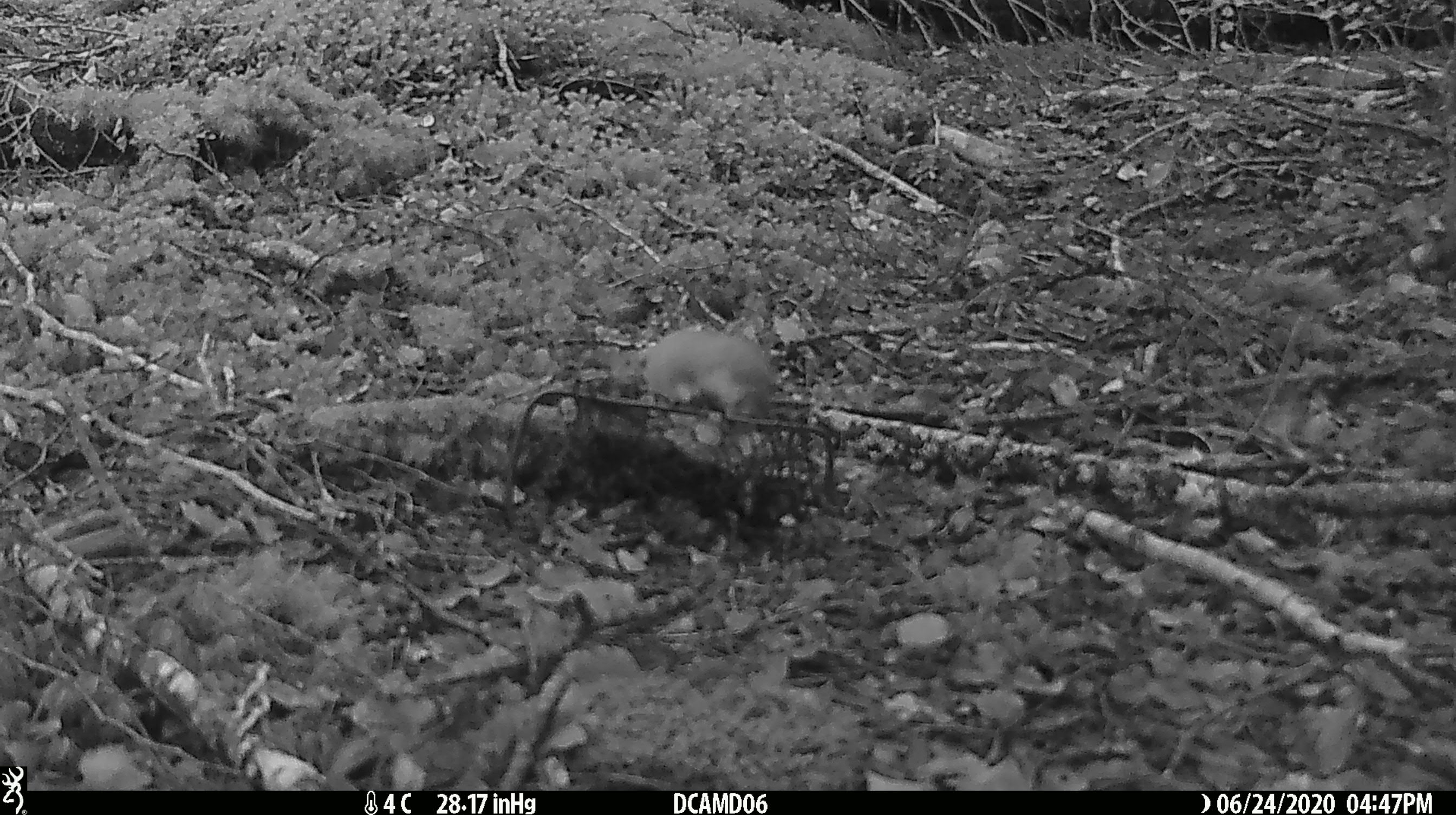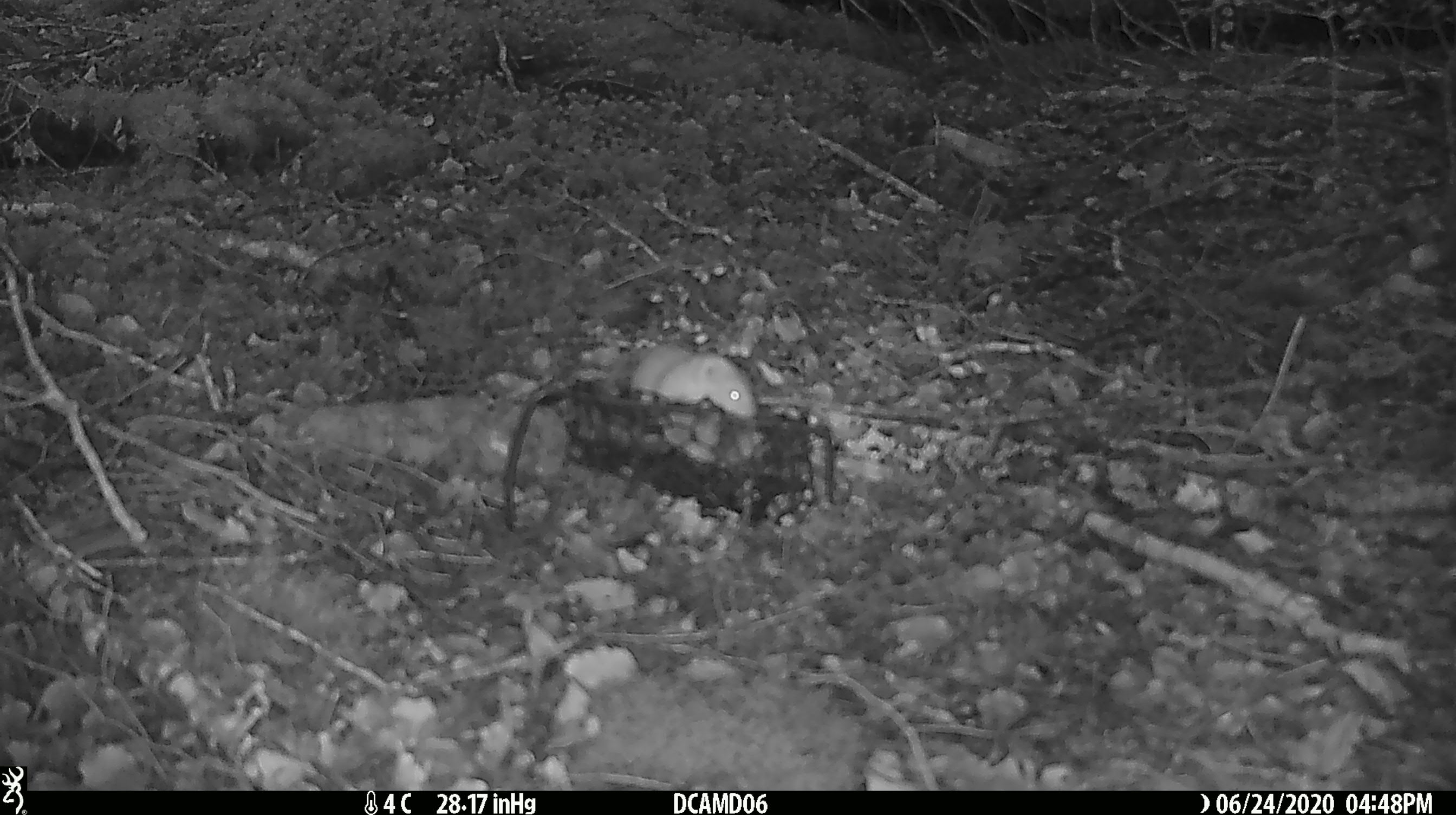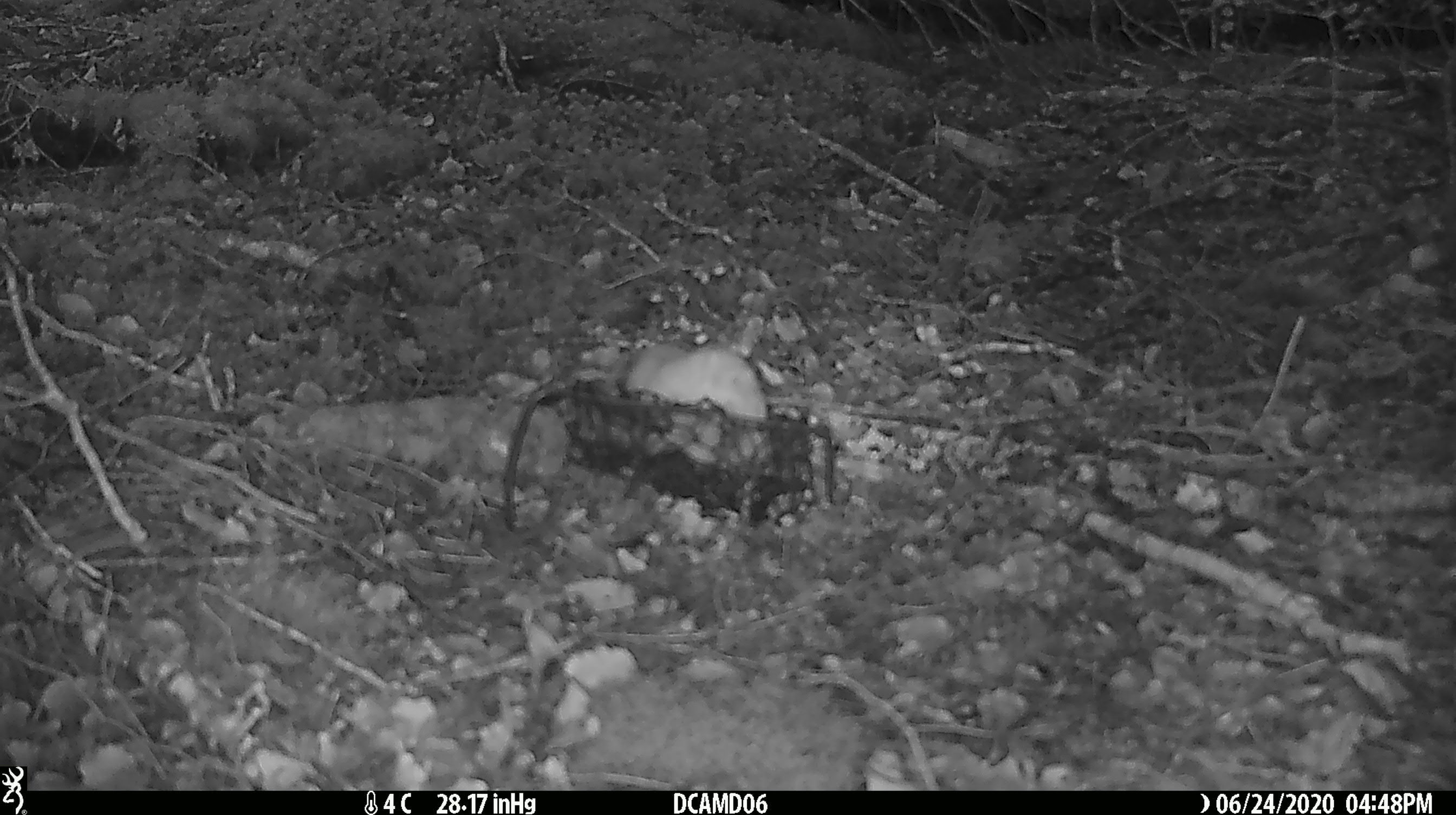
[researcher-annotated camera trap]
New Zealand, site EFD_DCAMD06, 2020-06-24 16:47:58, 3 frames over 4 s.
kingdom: Animalia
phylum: Chordata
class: Mammalia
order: Carnivora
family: Mustelidae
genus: Mustela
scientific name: Mustela nivalis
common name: least weasel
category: weasel